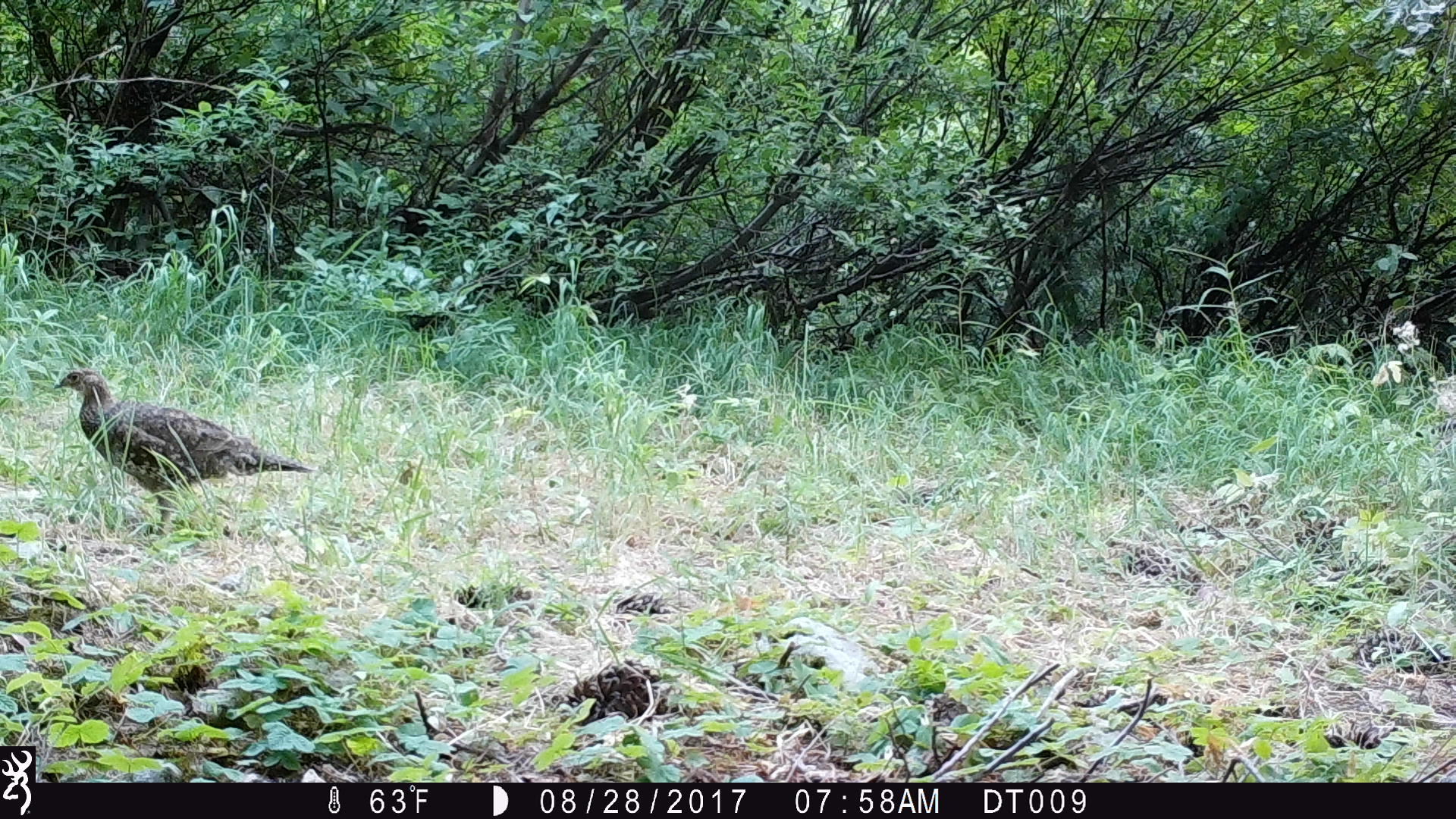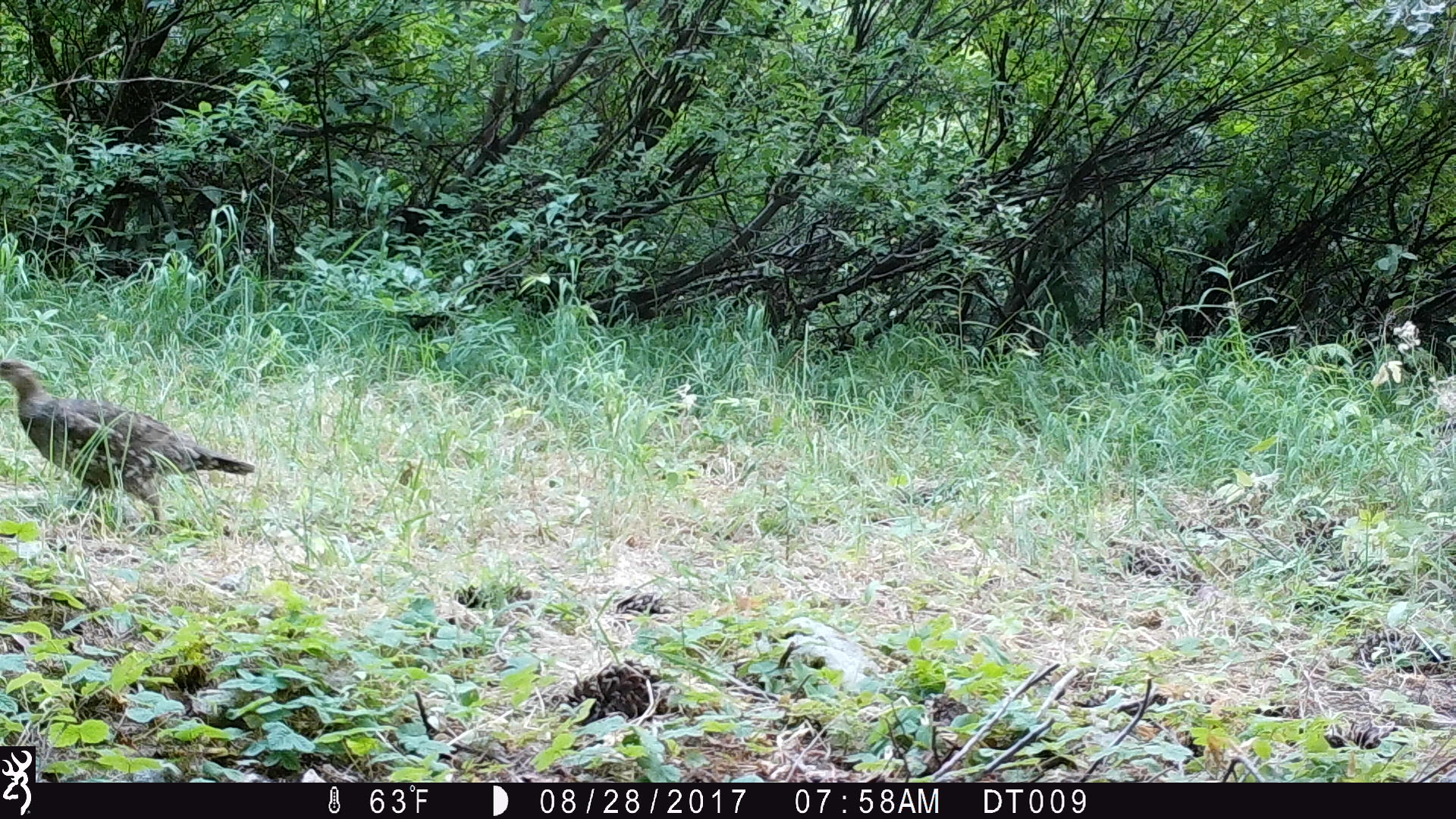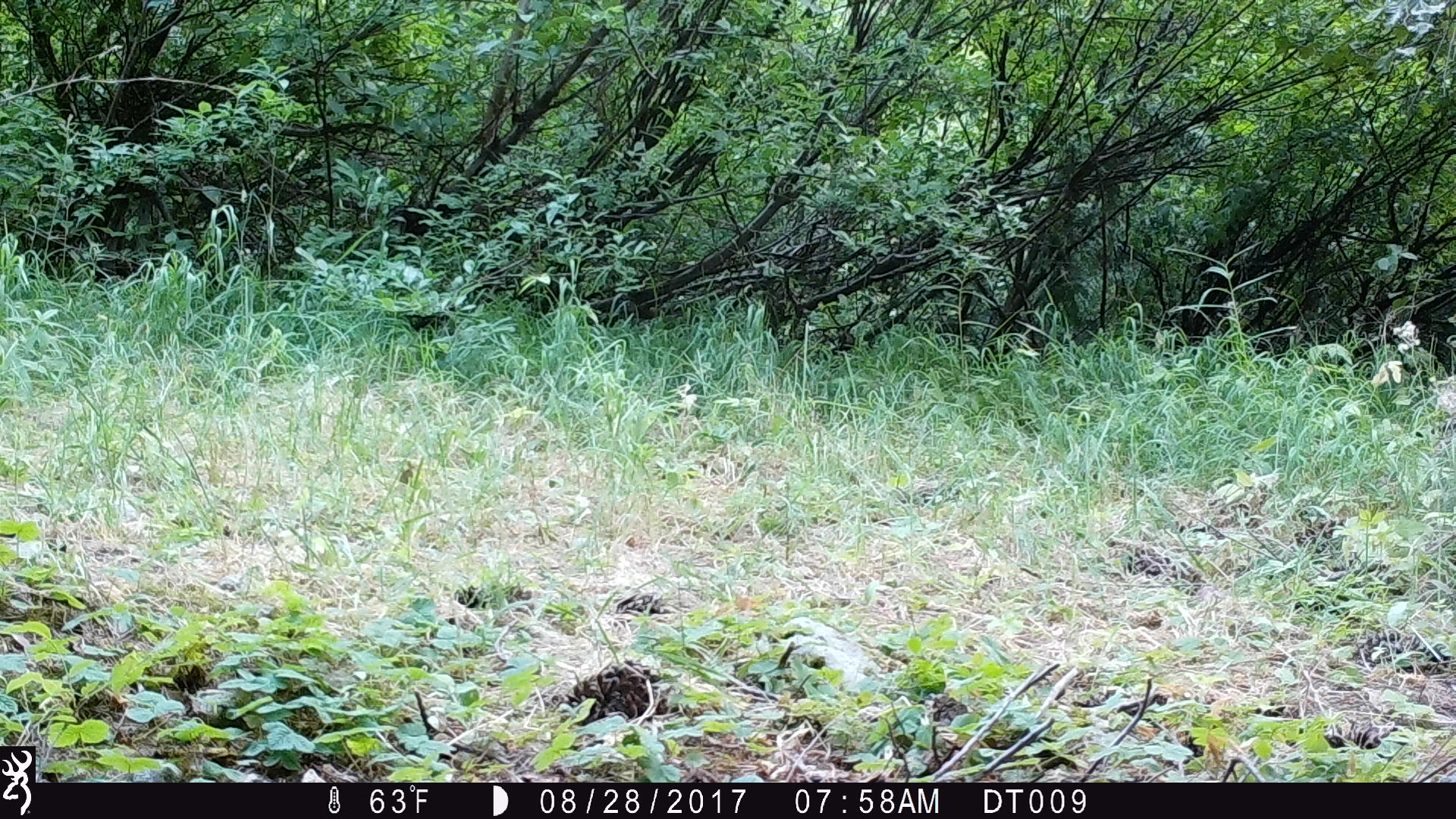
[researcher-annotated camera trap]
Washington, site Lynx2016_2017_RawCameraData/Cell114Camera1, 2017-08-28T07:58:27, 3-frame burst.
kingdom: Animalia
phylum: Chordata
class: Aves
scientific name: Aves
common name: birds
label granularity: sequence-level